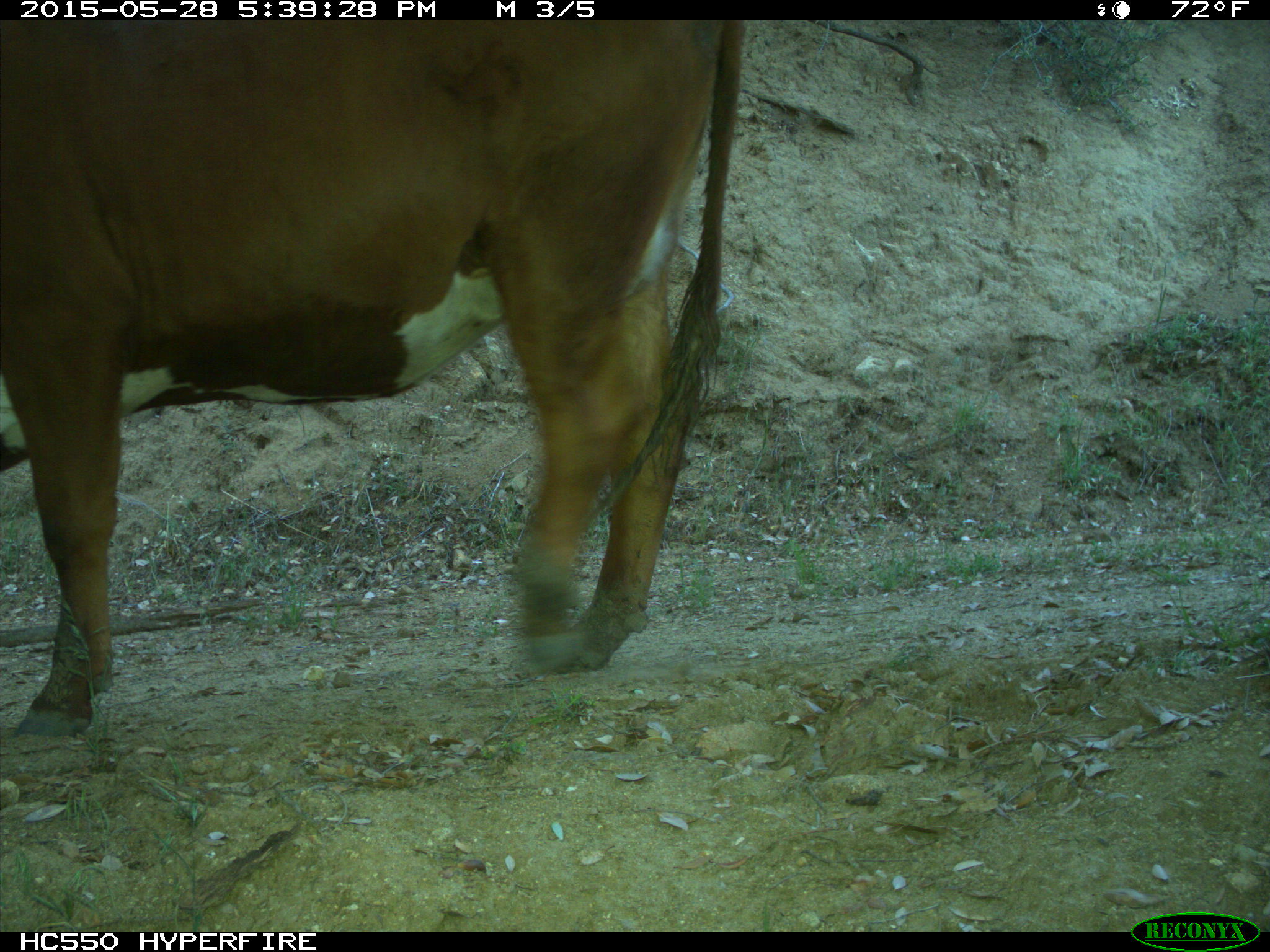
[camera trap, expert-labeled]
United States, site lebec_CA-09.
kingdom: Animalia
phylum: Chordata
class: Mammalia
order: Artiodactyla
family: Bovidae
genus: Bos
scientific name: Bos taurus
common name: domestic cow